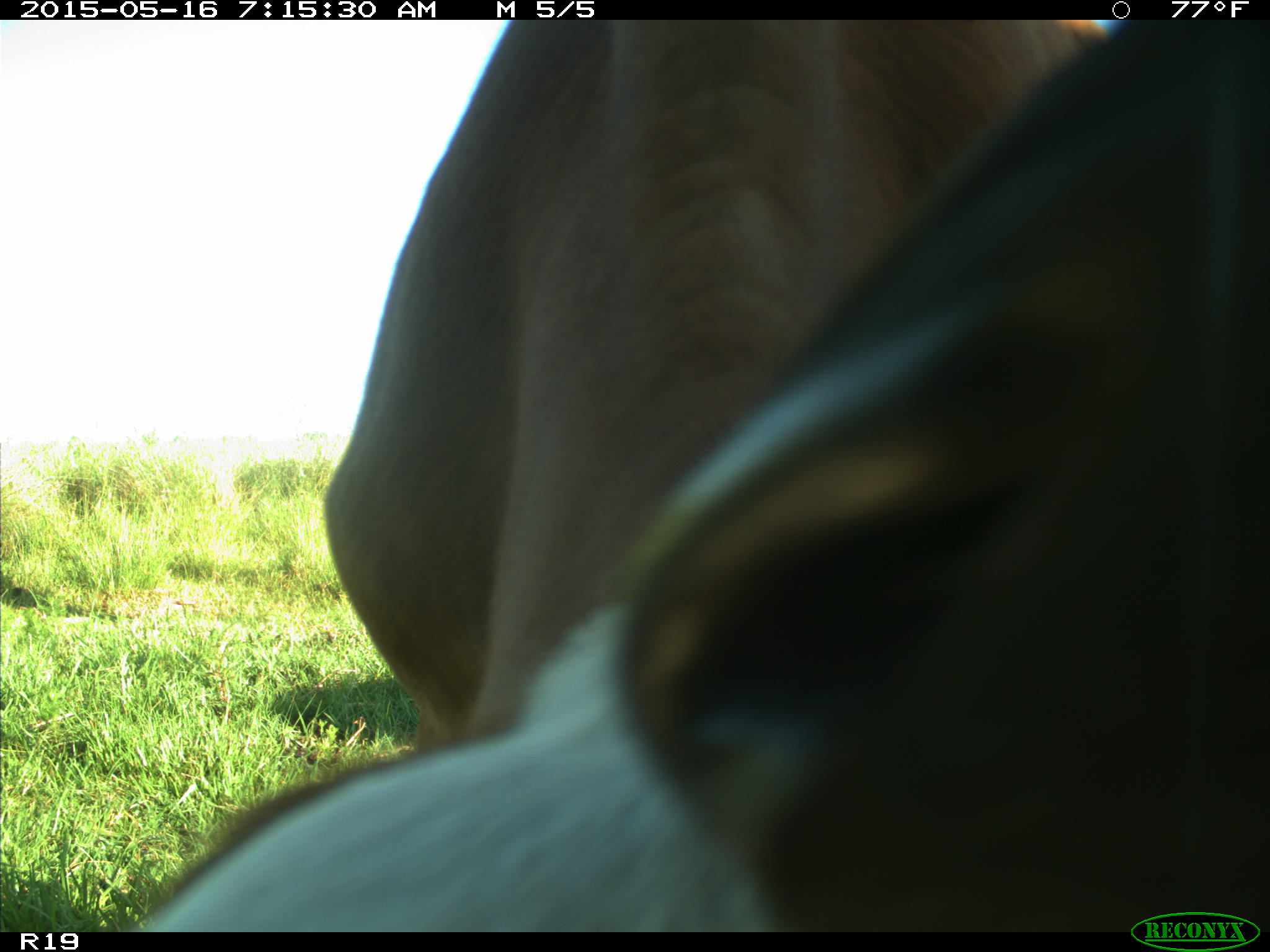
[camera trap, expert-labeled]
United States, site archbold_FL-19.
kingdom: Animalia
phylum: Chordata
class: Mammalia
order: Artiodactyla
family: Bovidae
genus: Bos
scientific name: Bos taurus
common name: domestic cow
Bos taurus (domestic cow).